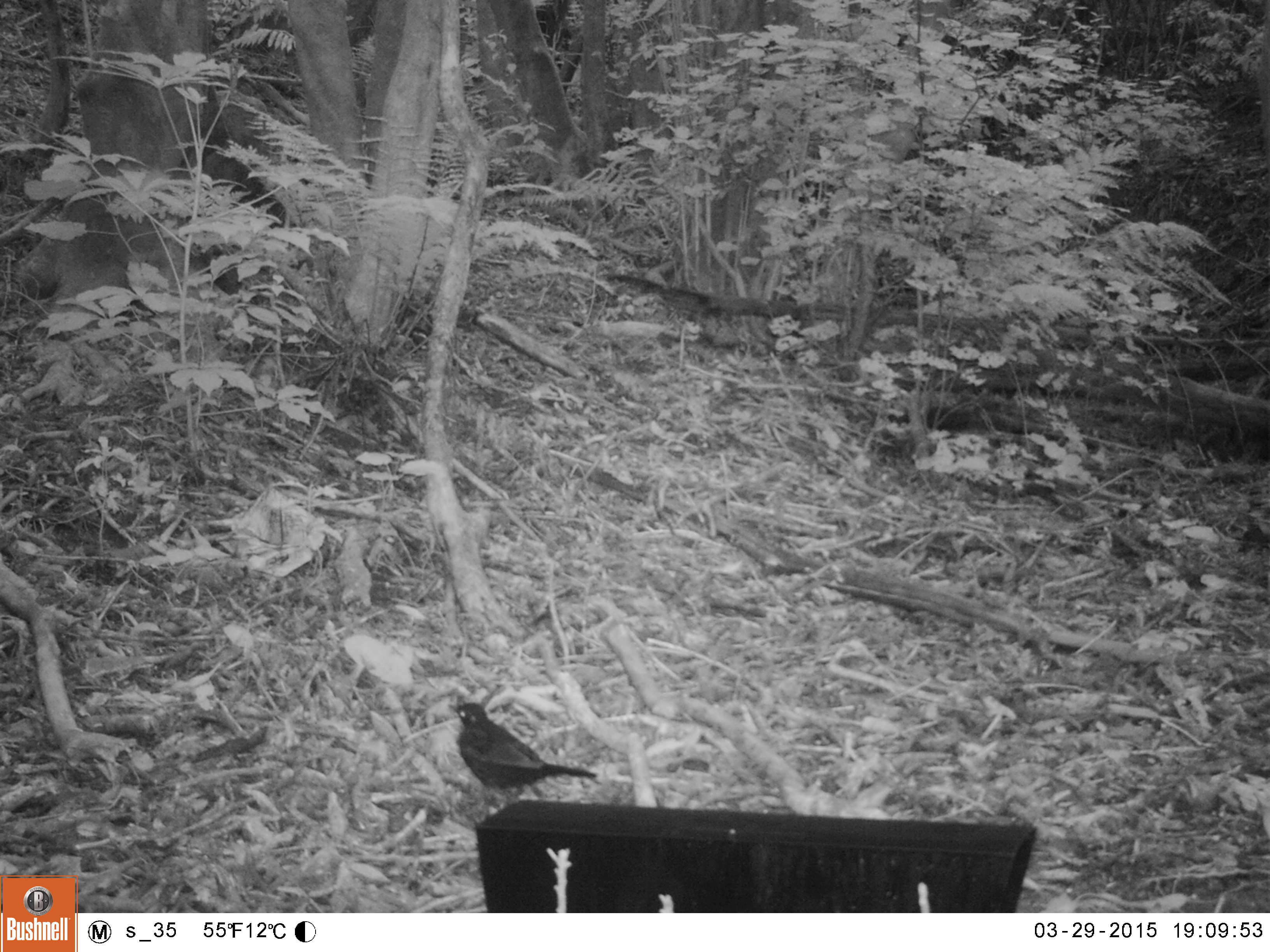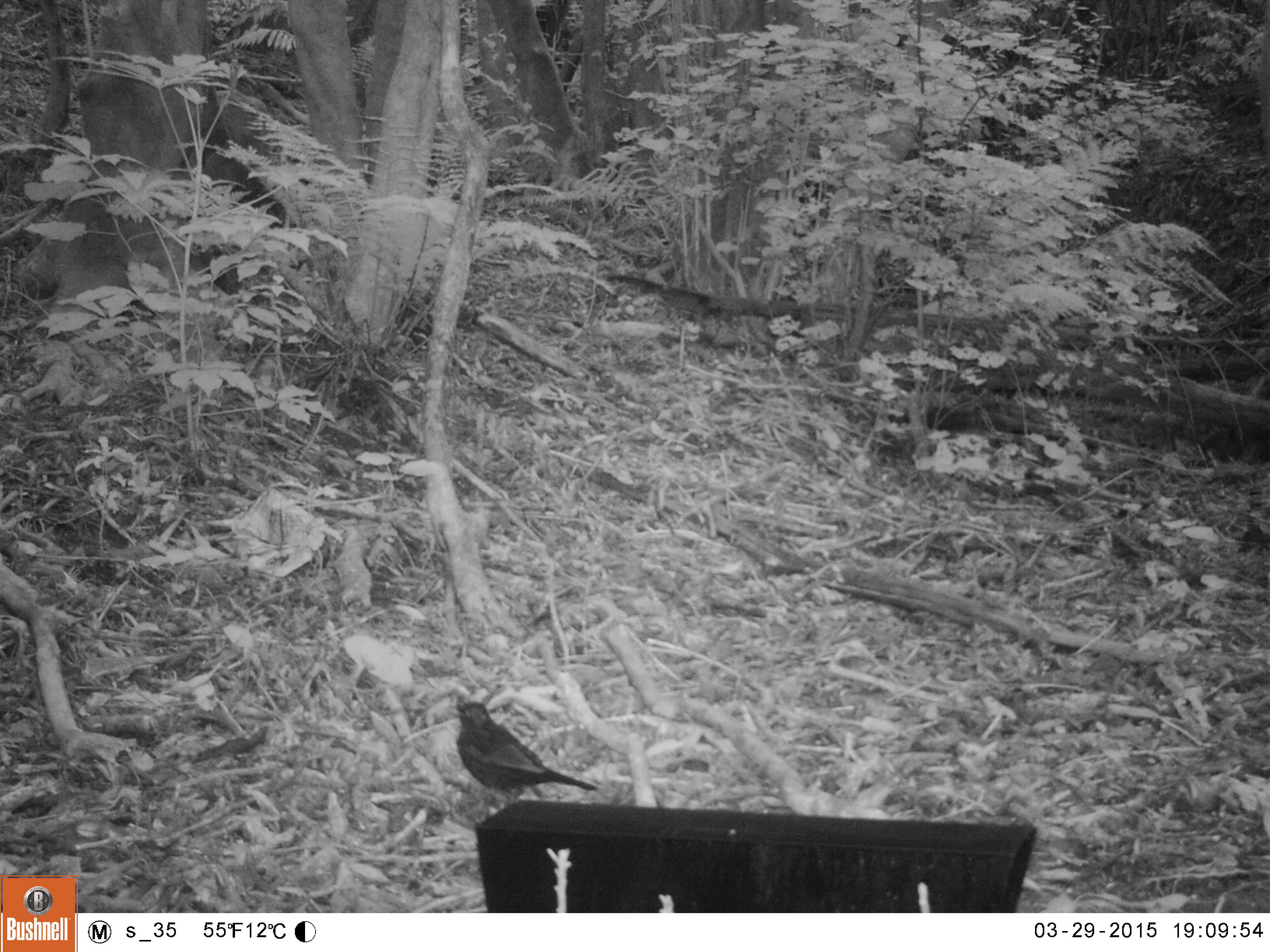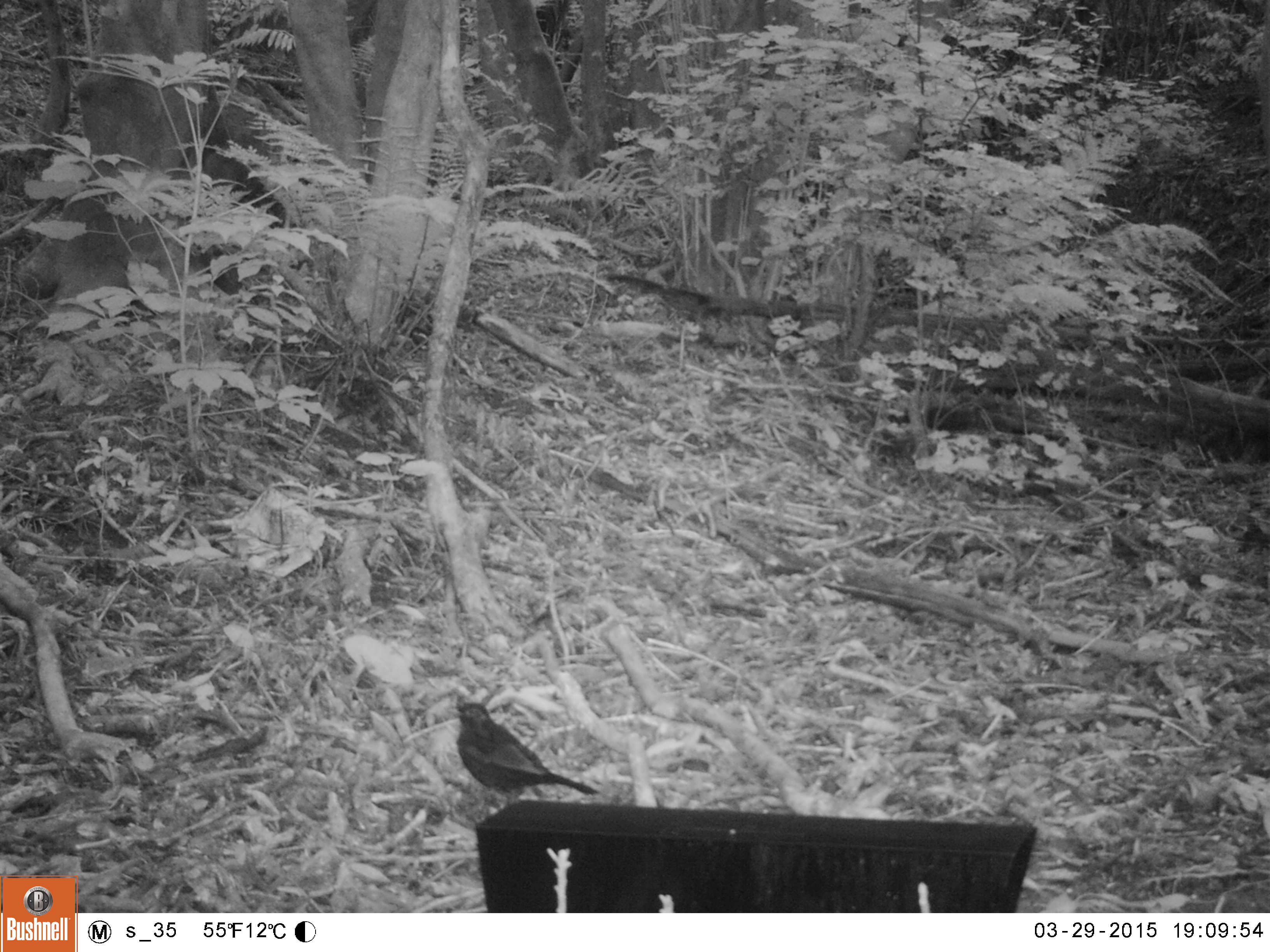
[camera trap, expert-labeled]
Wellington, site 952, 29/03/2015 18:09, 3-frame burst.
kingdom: Animalia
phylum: Chordata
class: Aves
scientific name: Aves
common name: bird